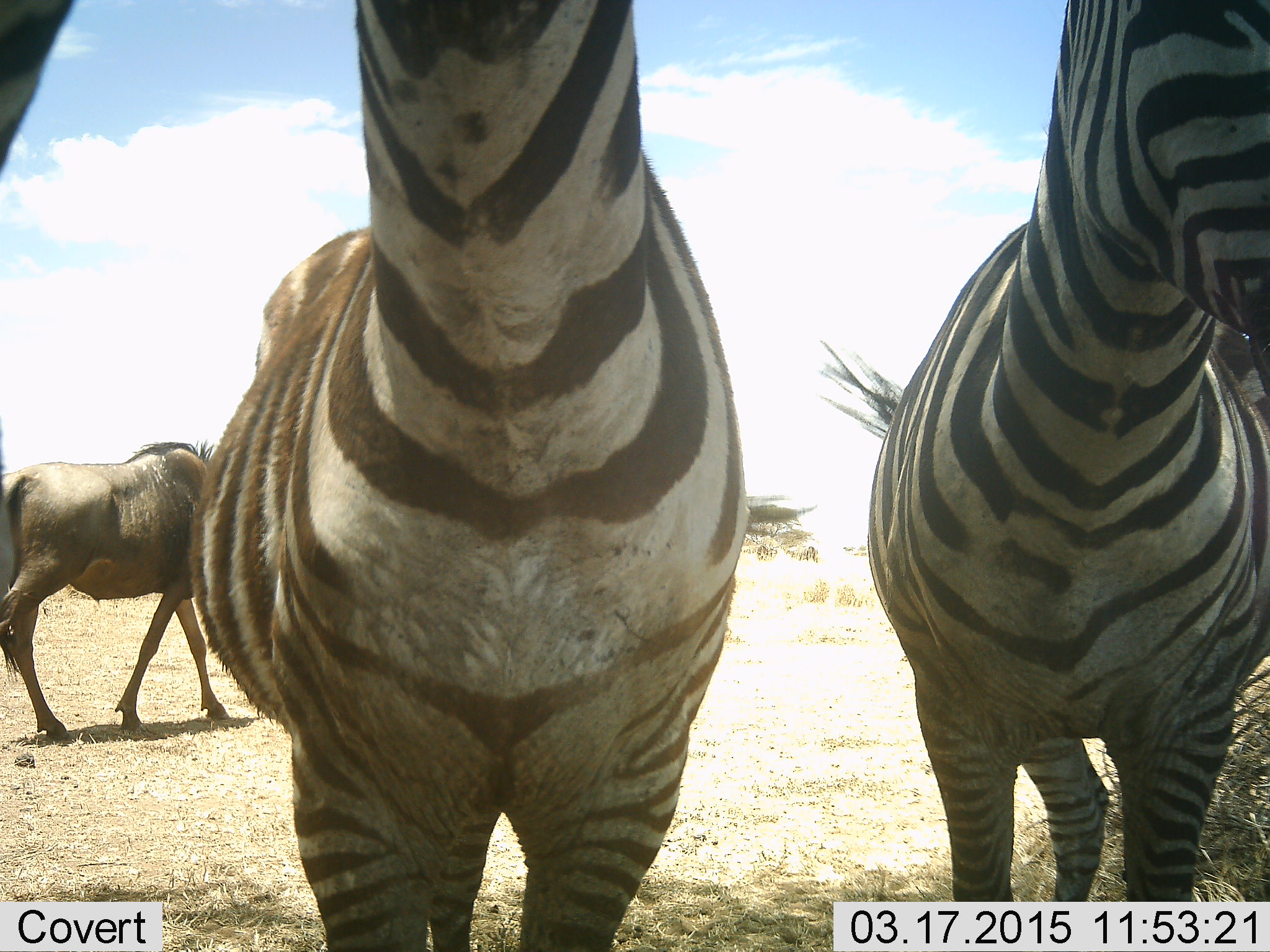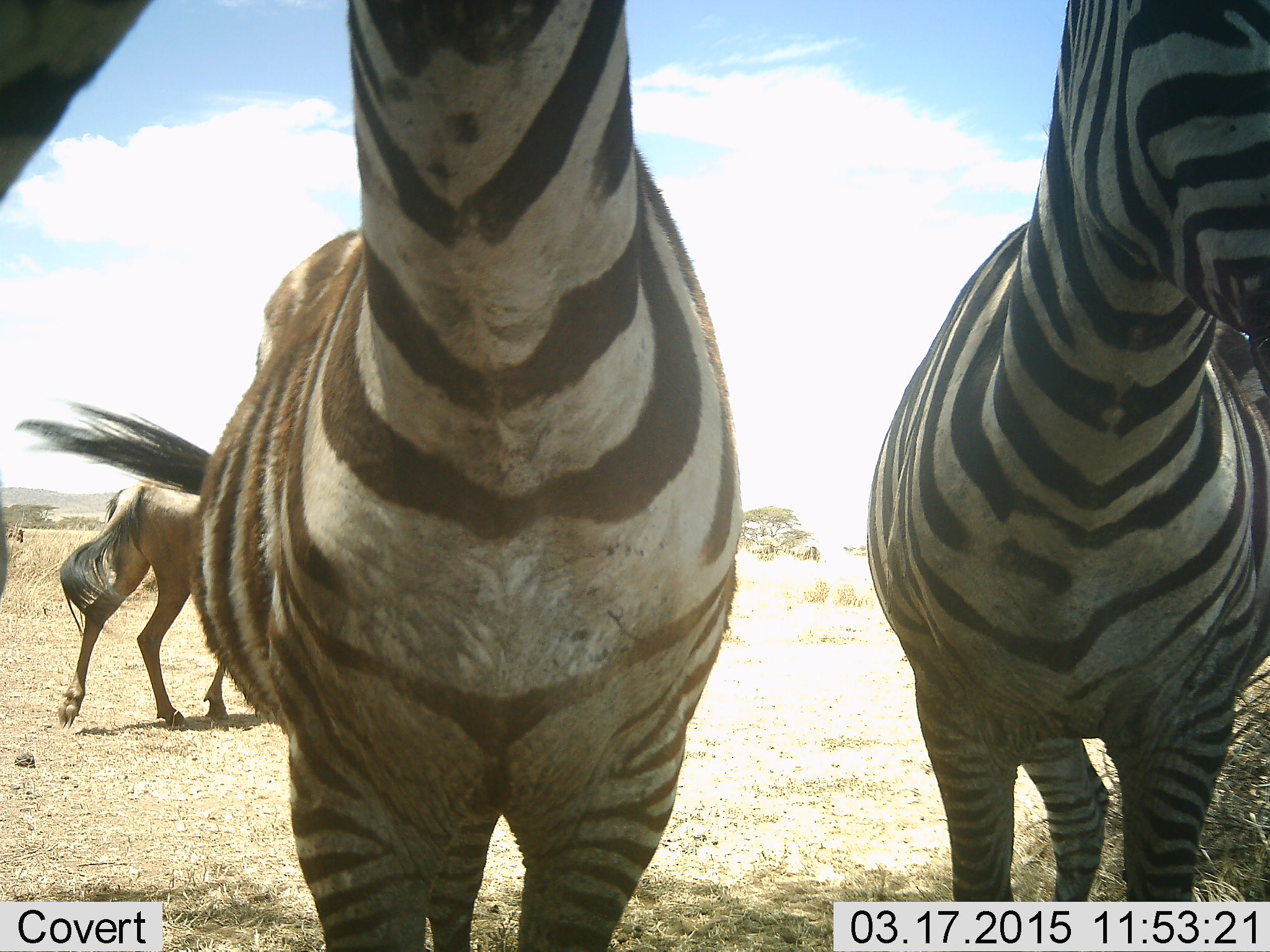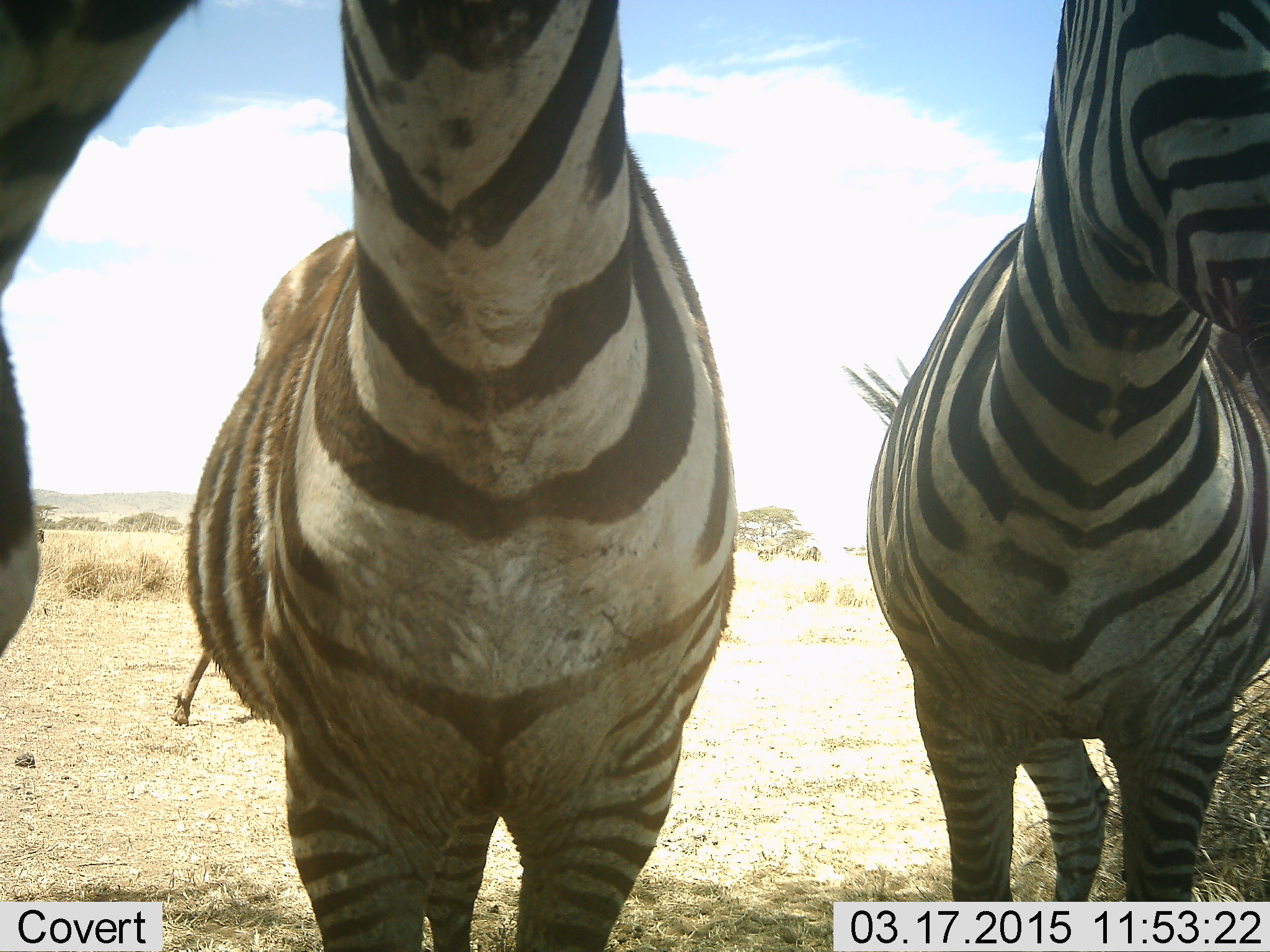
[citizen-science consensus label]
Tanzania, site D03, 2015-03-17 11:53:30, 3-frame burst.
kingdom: Animalia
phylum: Chordata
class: Mammalia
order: Artiodactyla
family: Bovidae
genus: Connochaetes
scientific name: Connochaetes taurinus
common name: blue wildebeest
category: wildebeest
Wildebeest (blue wildebeest) (Connochaetes taurinus), count 1. Behavior (volunteer vote fractions): standing 0%, resting 0%, moving 100%, interacting 0%. Young present (vote fraction): 0%. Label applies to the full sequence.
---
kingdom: Animalia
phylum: Chordata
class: Mammalia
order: Perissodactyla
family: Equidae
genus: Equus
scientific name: Equus quagga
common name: plains zebra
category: zebra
Zebra (plains zebra) (Equus quagga), count 3. Behavior (volunteer vote fractions): standing 100%, resting 0%, moving 0%, interacting 0%. Young present (vote fraction): 0%. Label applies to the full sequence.